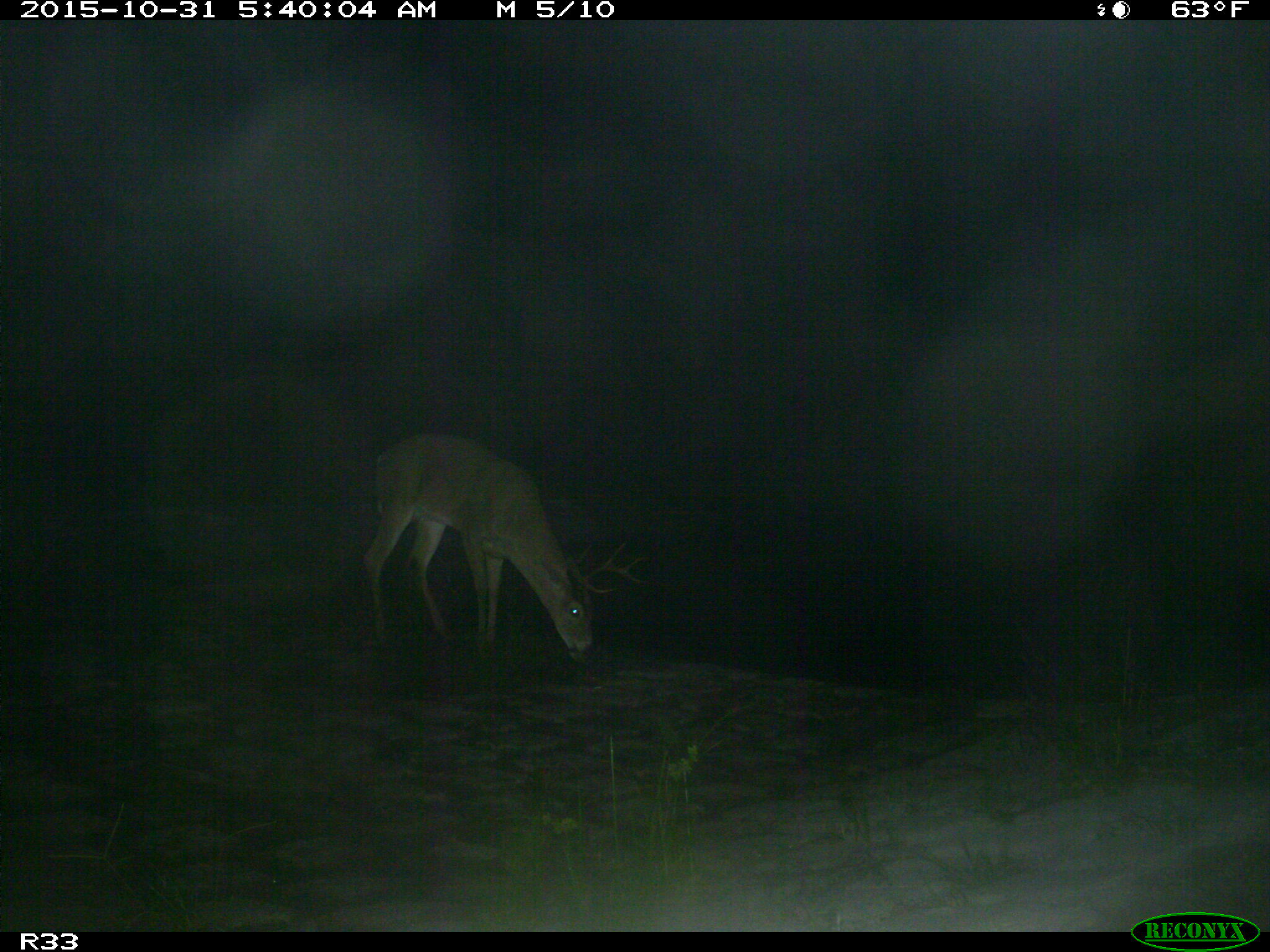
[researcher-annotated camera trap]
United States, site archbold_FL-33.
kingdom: Animalia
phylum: Chordata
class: Mammalia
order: Artiodactyla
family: Cervidae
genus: Odocoileus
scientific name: Odocoileus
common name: deer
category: unidentified deer